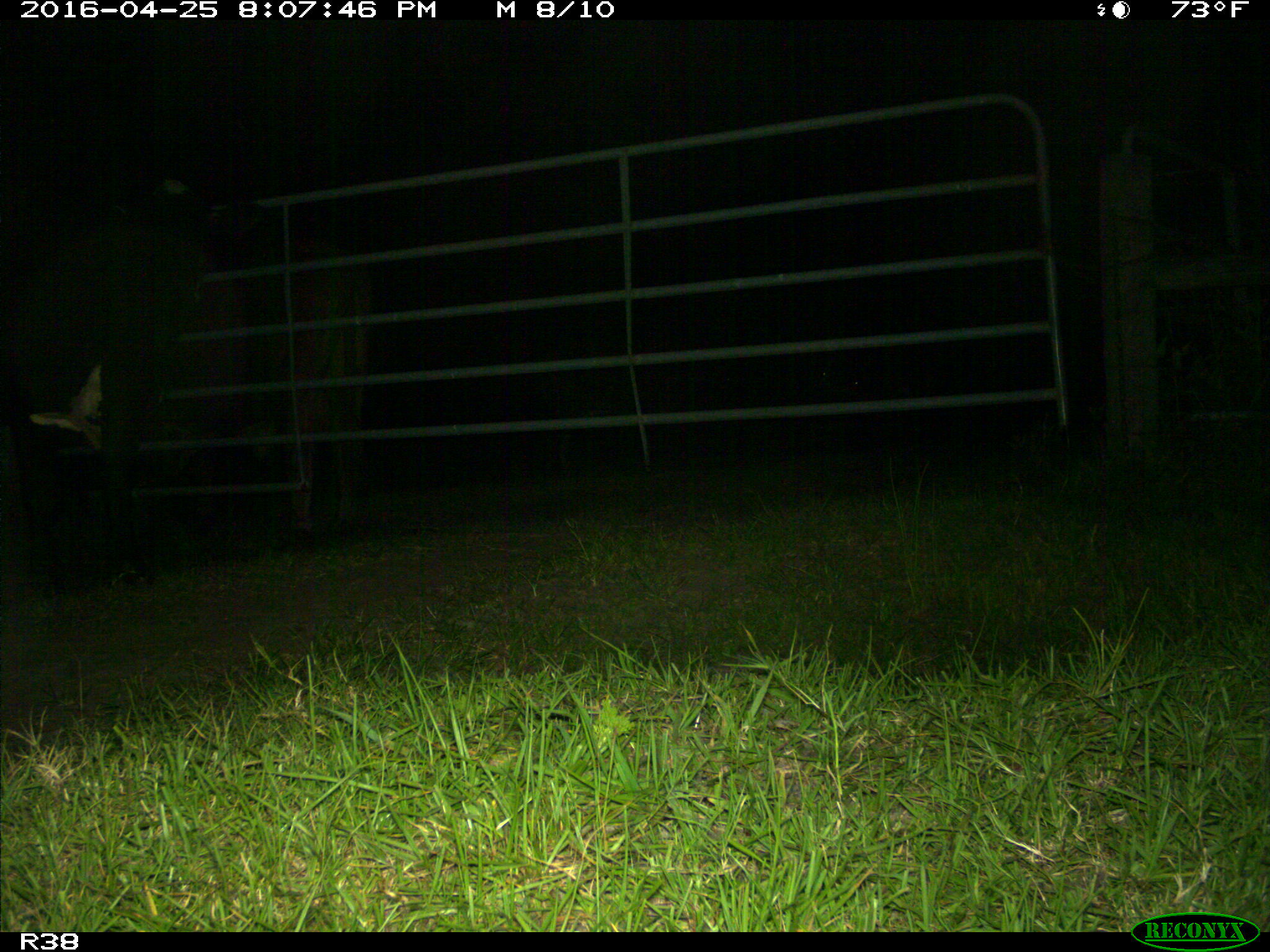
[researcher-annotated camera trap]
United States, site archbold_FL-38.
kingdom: Animalia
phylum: Chordata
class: Mammalia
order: Artiodactyla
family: Bovidae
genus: Bos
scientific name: Bos taurus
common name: domestic cow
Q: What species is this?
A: Bos taurus (domestic cow).